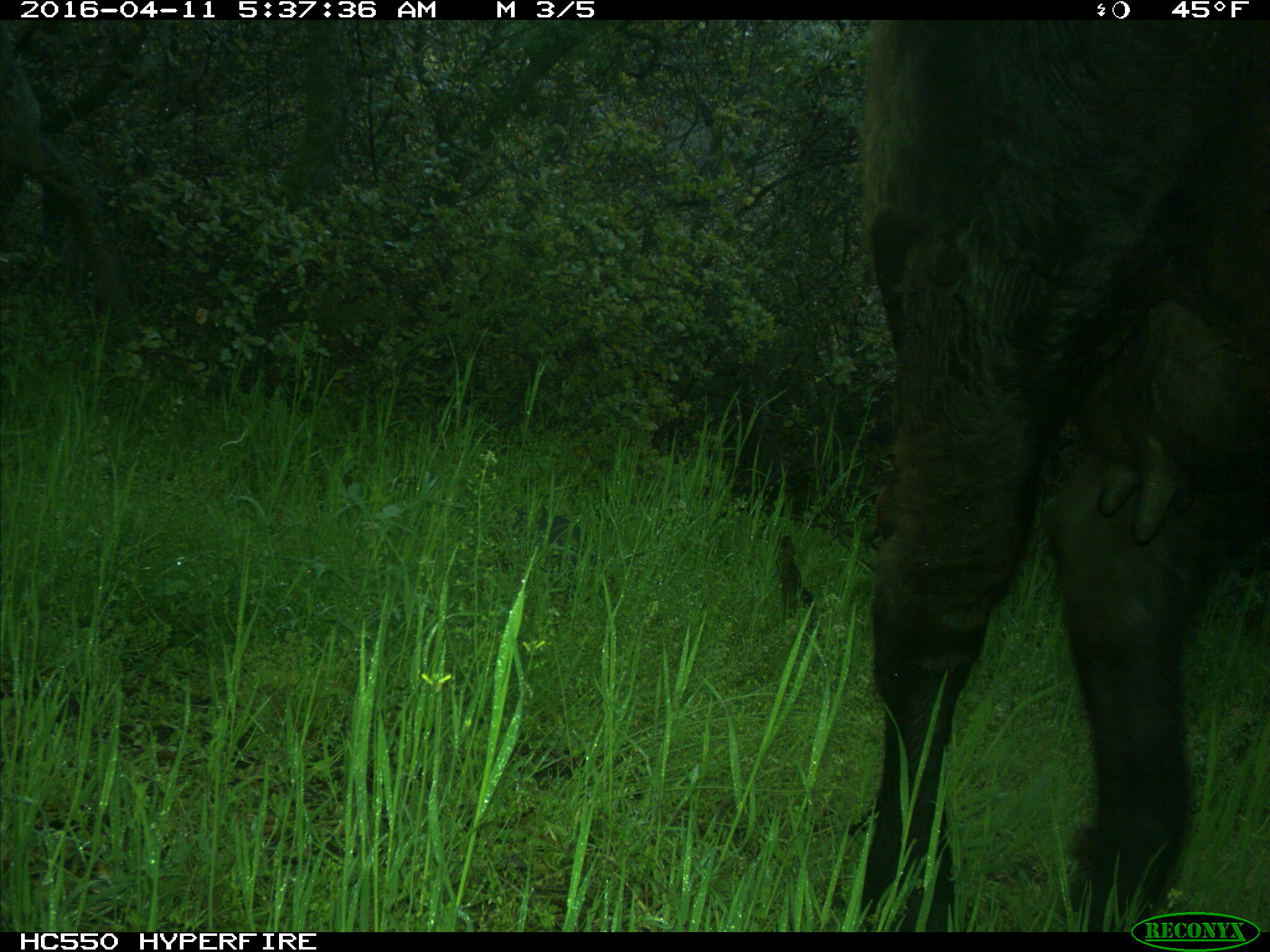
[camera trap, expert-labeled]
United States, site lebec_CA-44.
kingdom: Animalia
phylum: Chordata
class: Mammalia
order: Artiodactyla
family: Bovidae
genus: Bos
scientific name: Bos taurus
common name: domestic cow